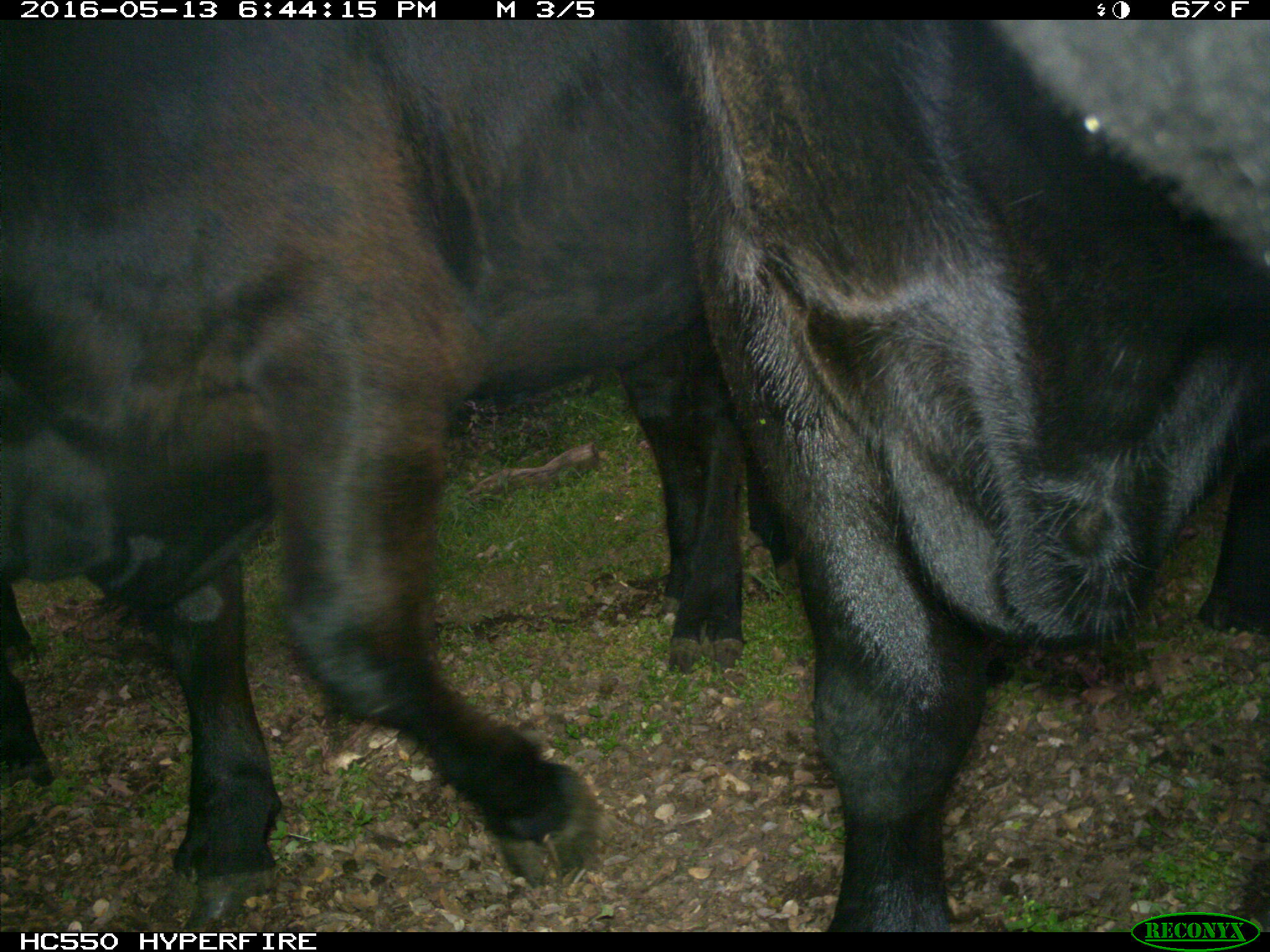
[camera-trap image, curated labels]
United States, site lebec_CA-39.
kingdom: Animalia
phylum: Chordata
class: Mammalia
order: Artiodactyla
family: Bovidae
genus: Bos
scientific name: Bos taurus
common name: domestic cow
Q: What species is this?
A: Bos taurus (domestic cow).